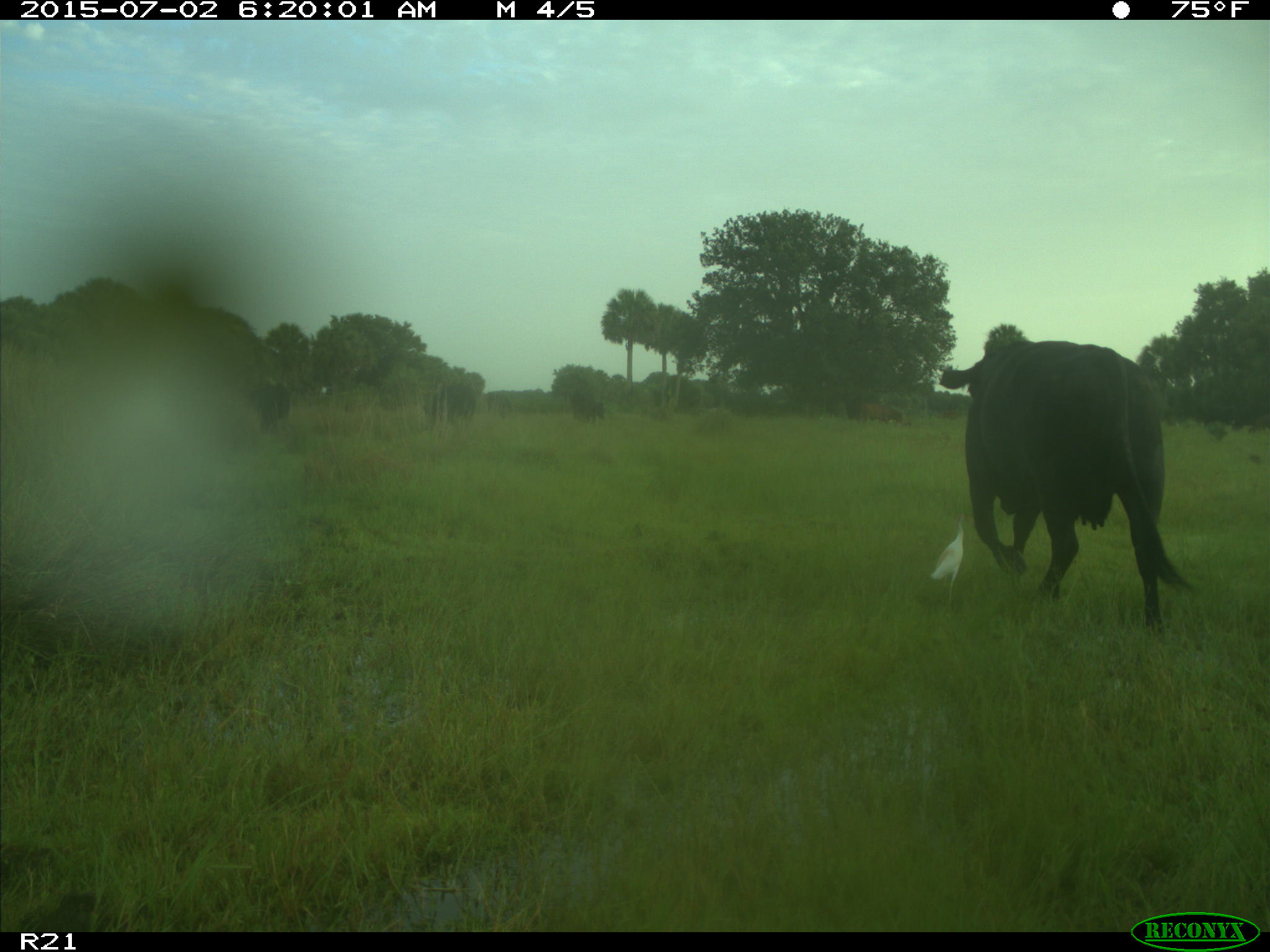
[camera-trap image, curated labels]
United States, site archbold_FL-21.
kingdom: Animalia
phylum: Chordata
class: Mammalia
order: Artiodactyla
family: Bovidae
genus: Bos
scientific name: Bos taurus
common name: domestic cow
Bos taurus (domestic cow).